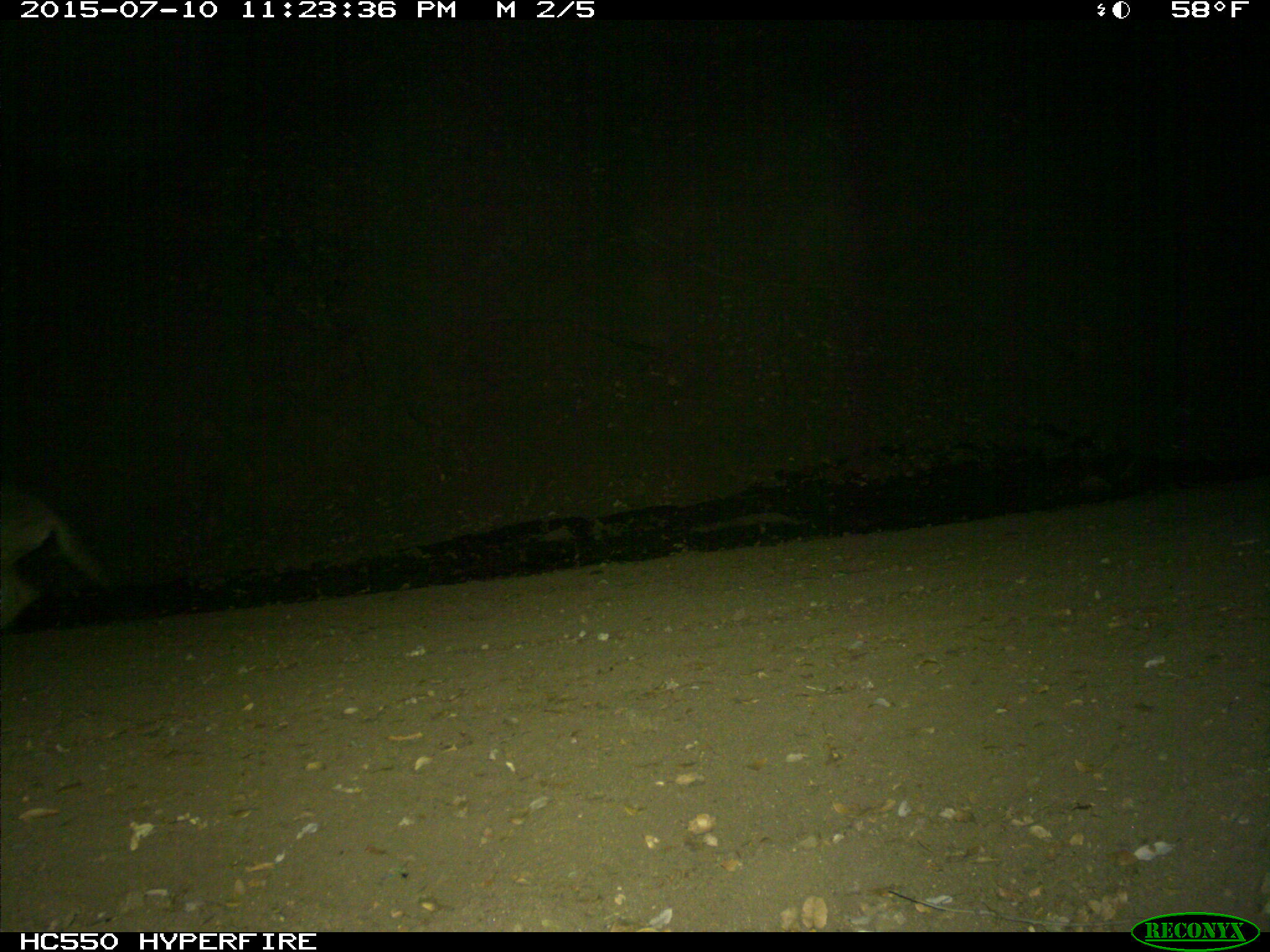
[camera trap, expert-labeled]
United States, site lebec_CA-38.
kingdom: Animalia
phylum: Chordata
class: Mammalia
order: Carnivora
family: Canidae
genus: Canis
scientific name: Canis latrans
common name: coyote